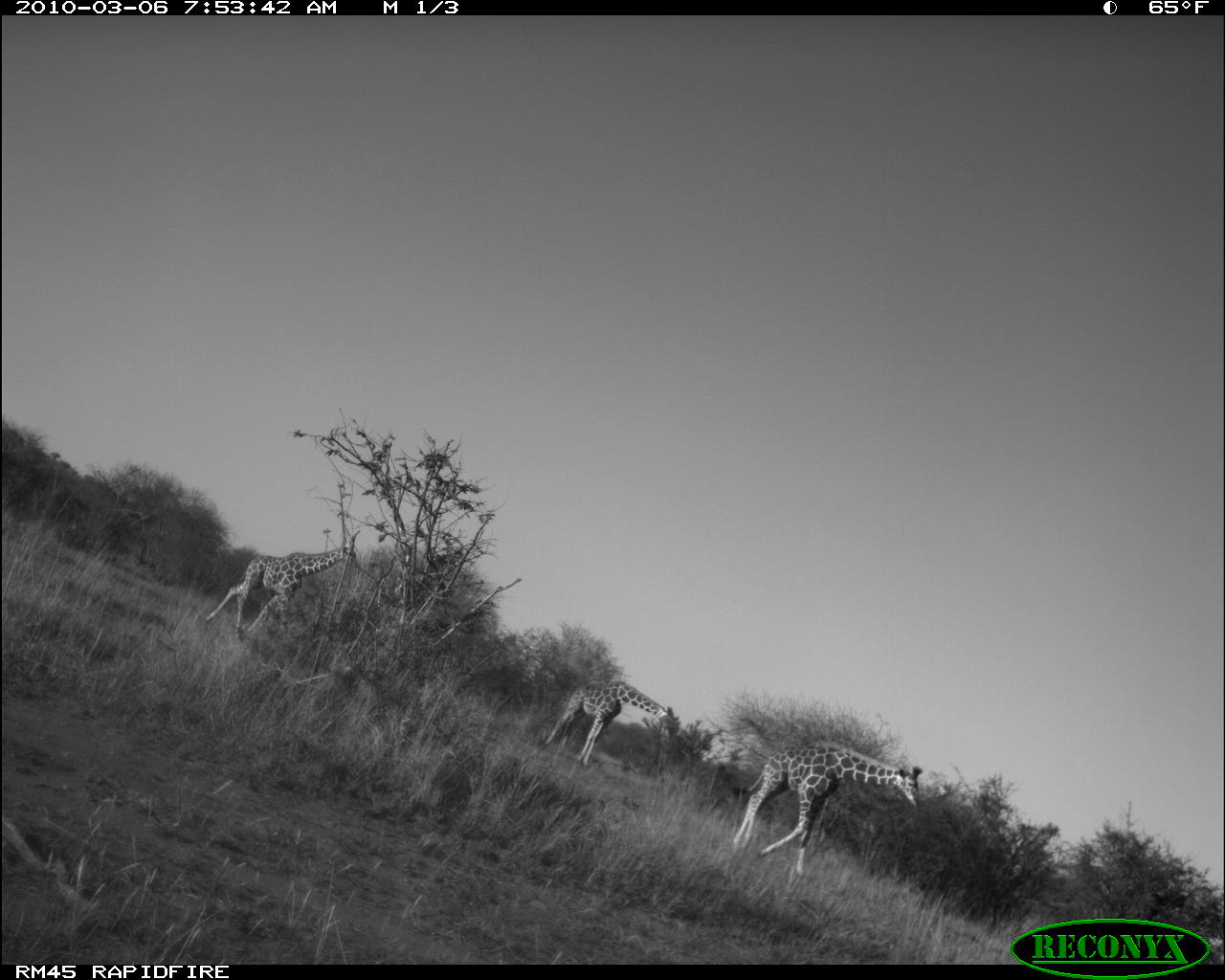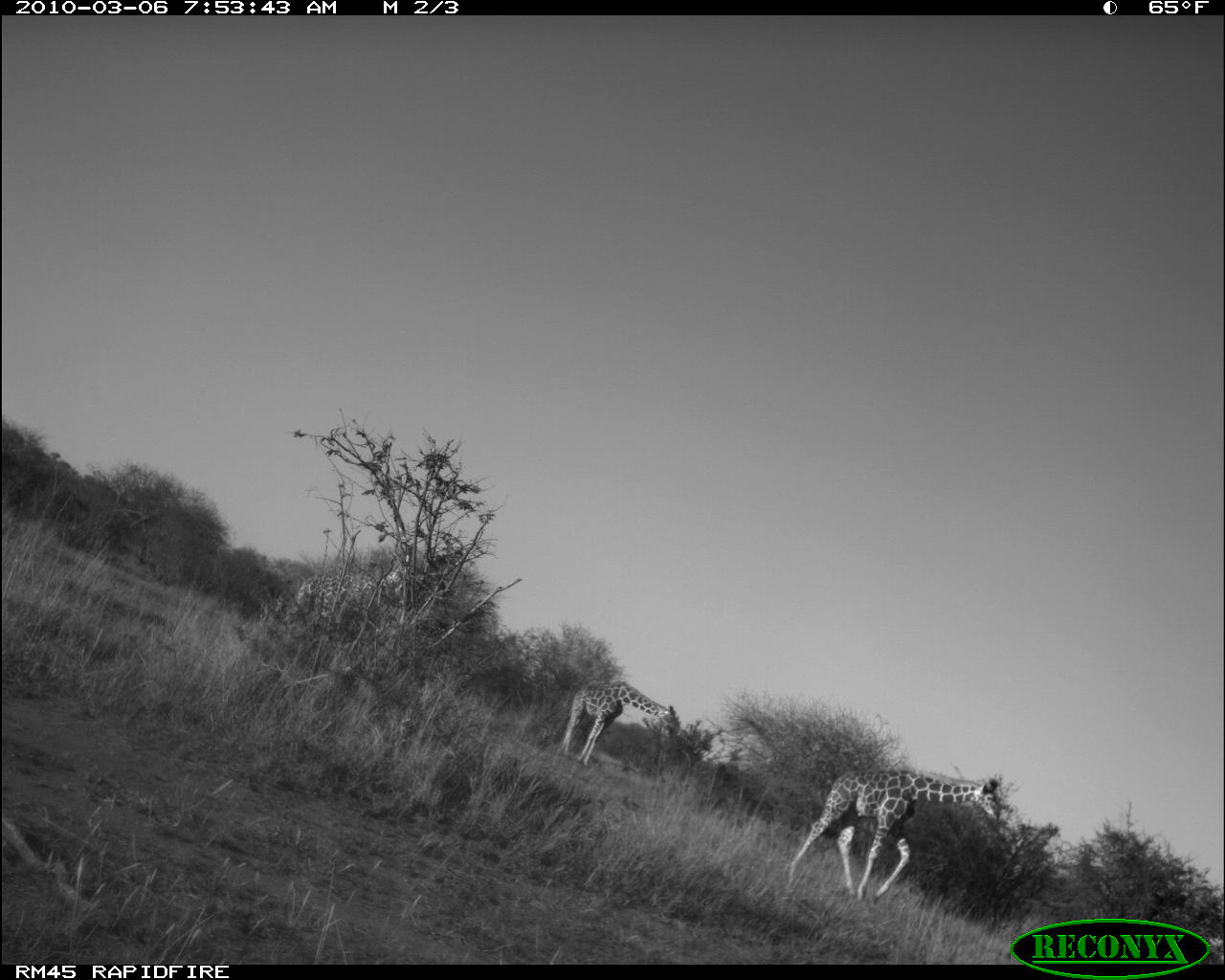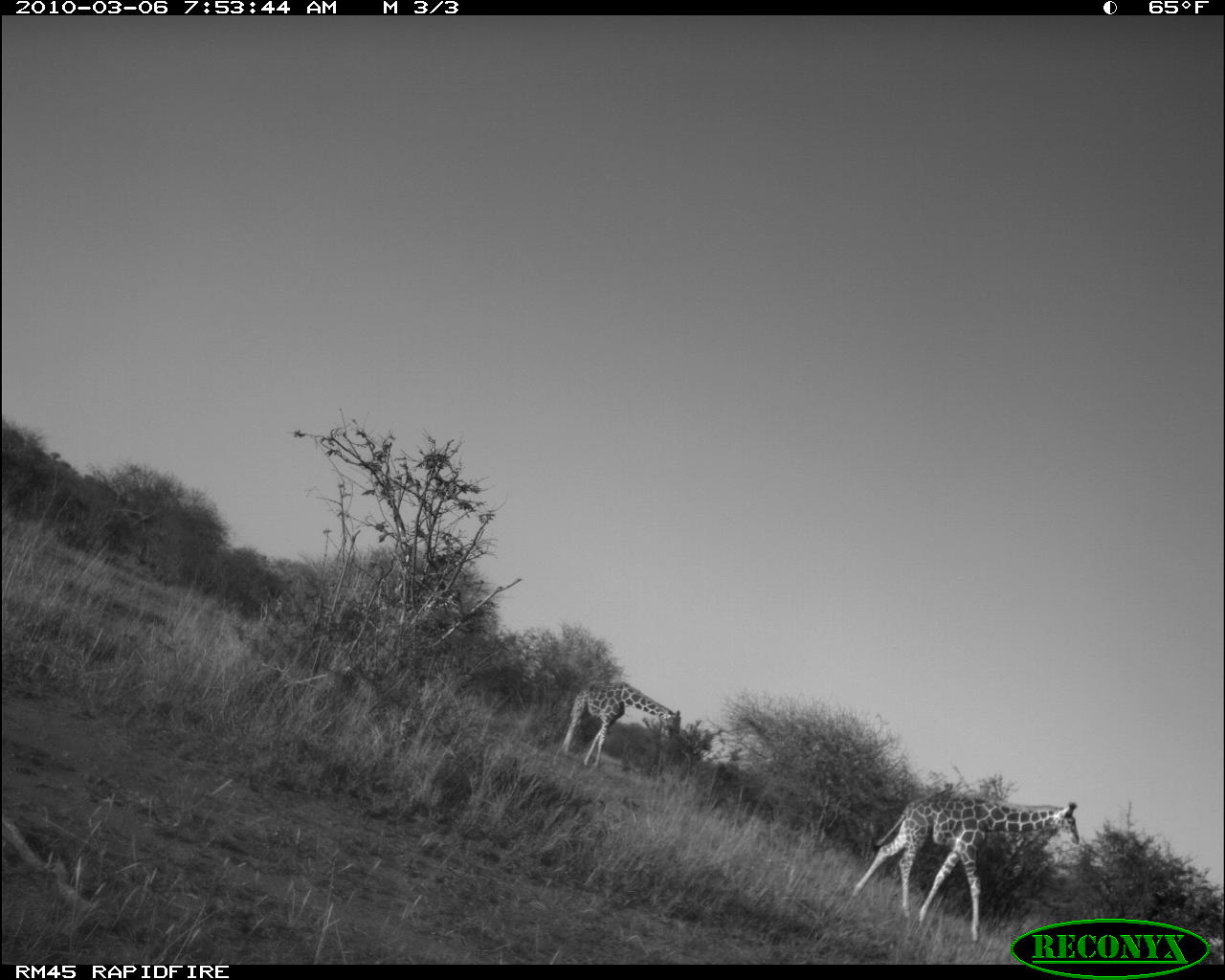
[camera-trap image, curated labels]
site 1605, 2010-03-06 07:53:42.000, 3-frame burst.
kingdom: Animalia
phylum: Chordata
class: Mammalia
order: Artiodactyla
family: Giraffidae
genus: Giraffa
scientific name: Giraffa camelopardalis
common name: giraffe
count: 3